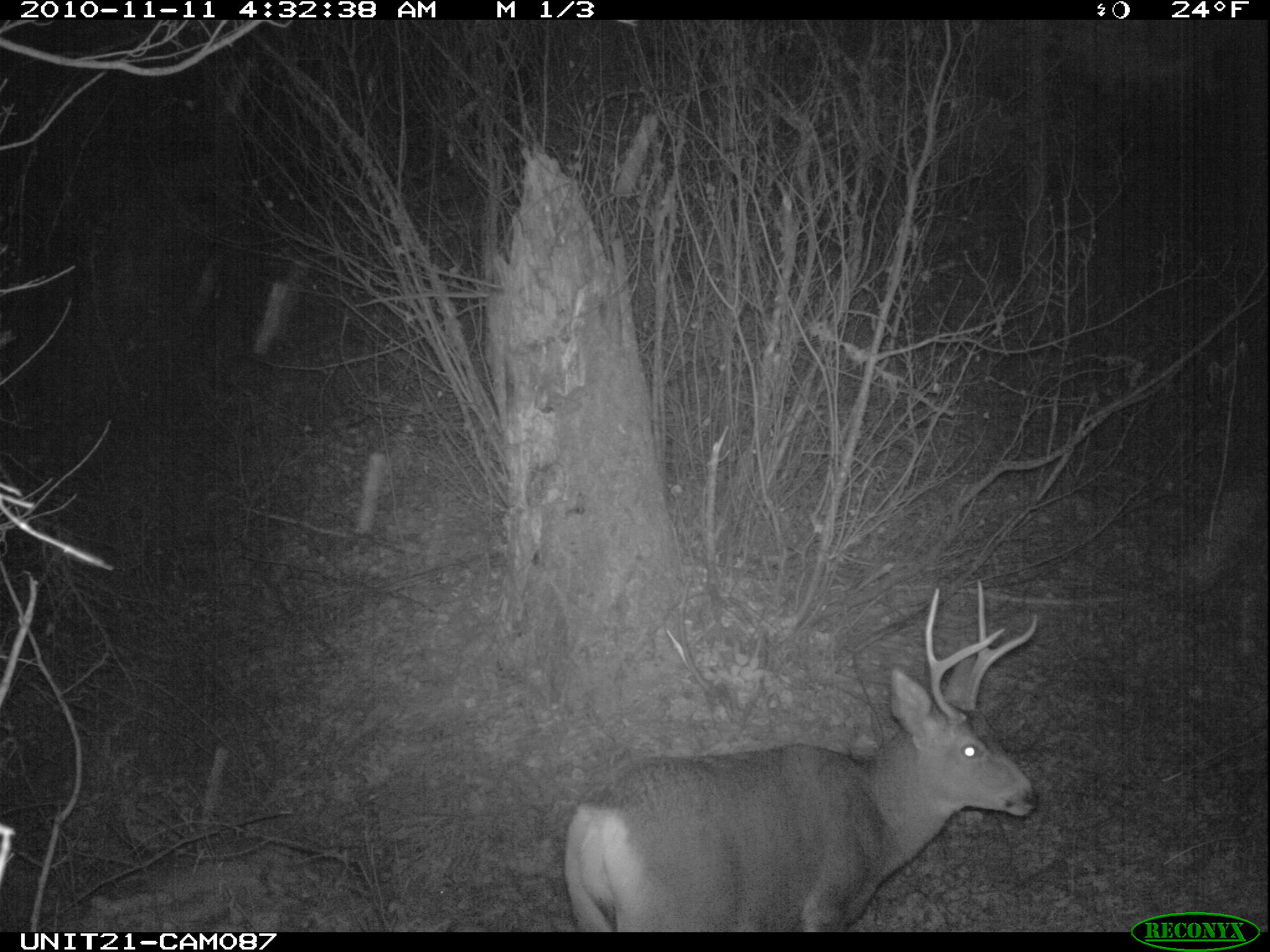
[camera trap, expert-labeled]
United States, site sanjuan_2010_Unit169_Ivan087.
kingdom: Animalia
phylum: Chordata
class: Mammalia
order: Artiodactyla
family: Cervidae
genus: Odocoileus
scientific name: Odocoileus hemionus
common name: mule deer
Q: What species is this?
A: Odocoileus hemionus (mule deer).